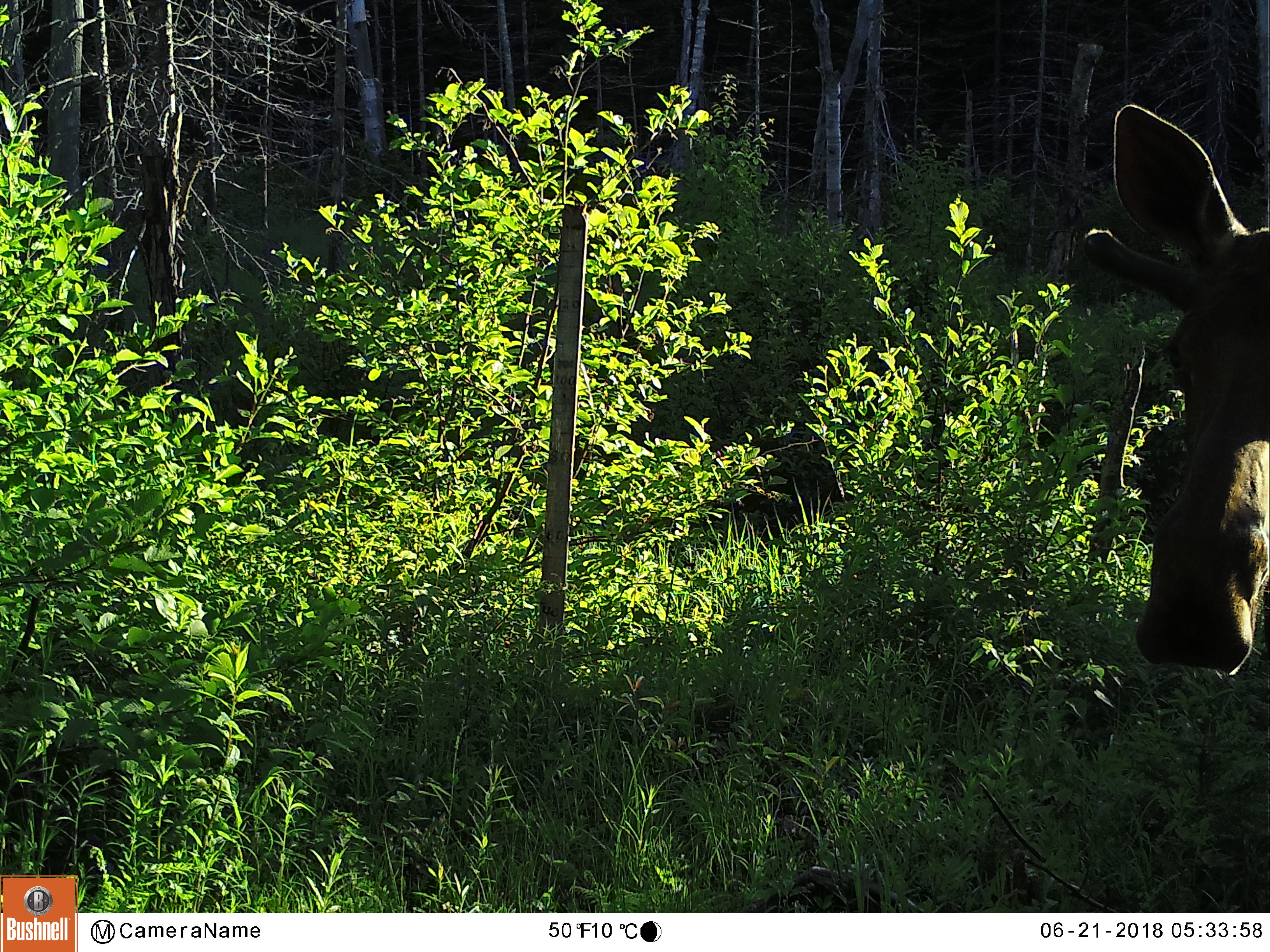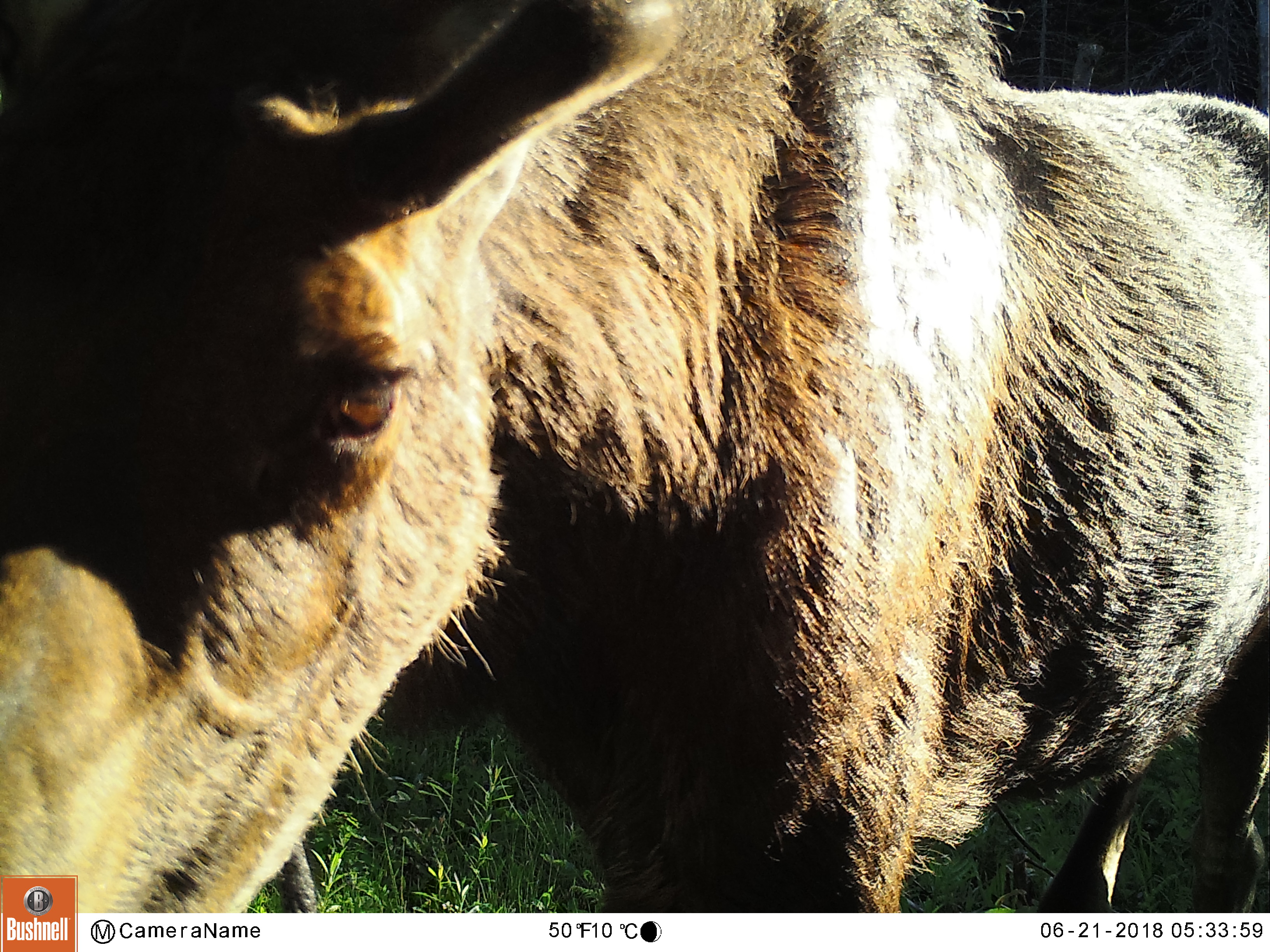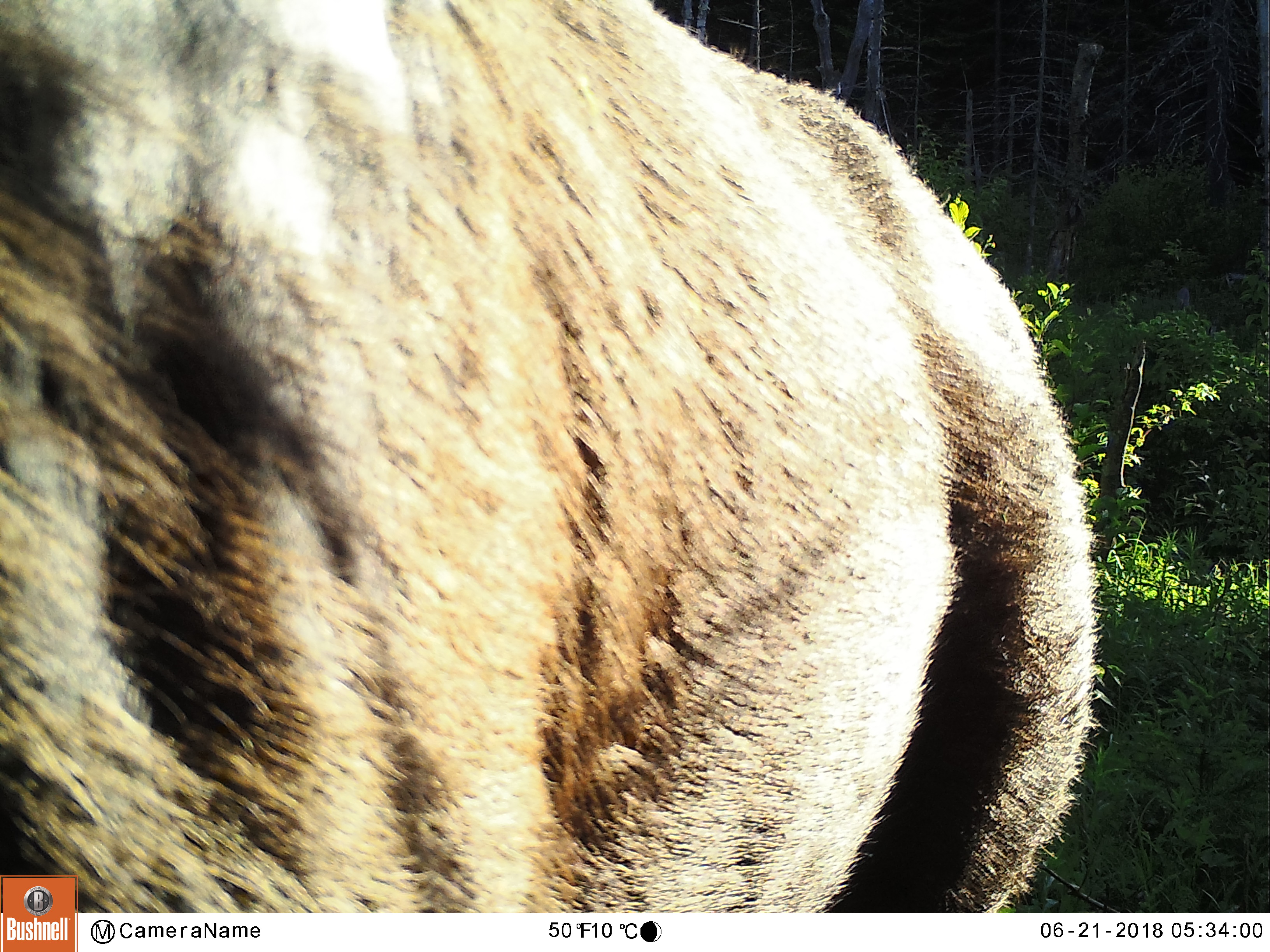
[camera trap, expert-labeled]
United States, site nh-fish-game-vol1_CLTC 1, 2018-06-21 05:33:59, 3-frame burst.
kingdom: Animalia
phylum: Chordata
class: Mammalia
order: Artiodactyla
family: Cervidae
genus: Alces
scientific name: Alces alces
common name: moose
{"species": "moose (Alces alces)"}